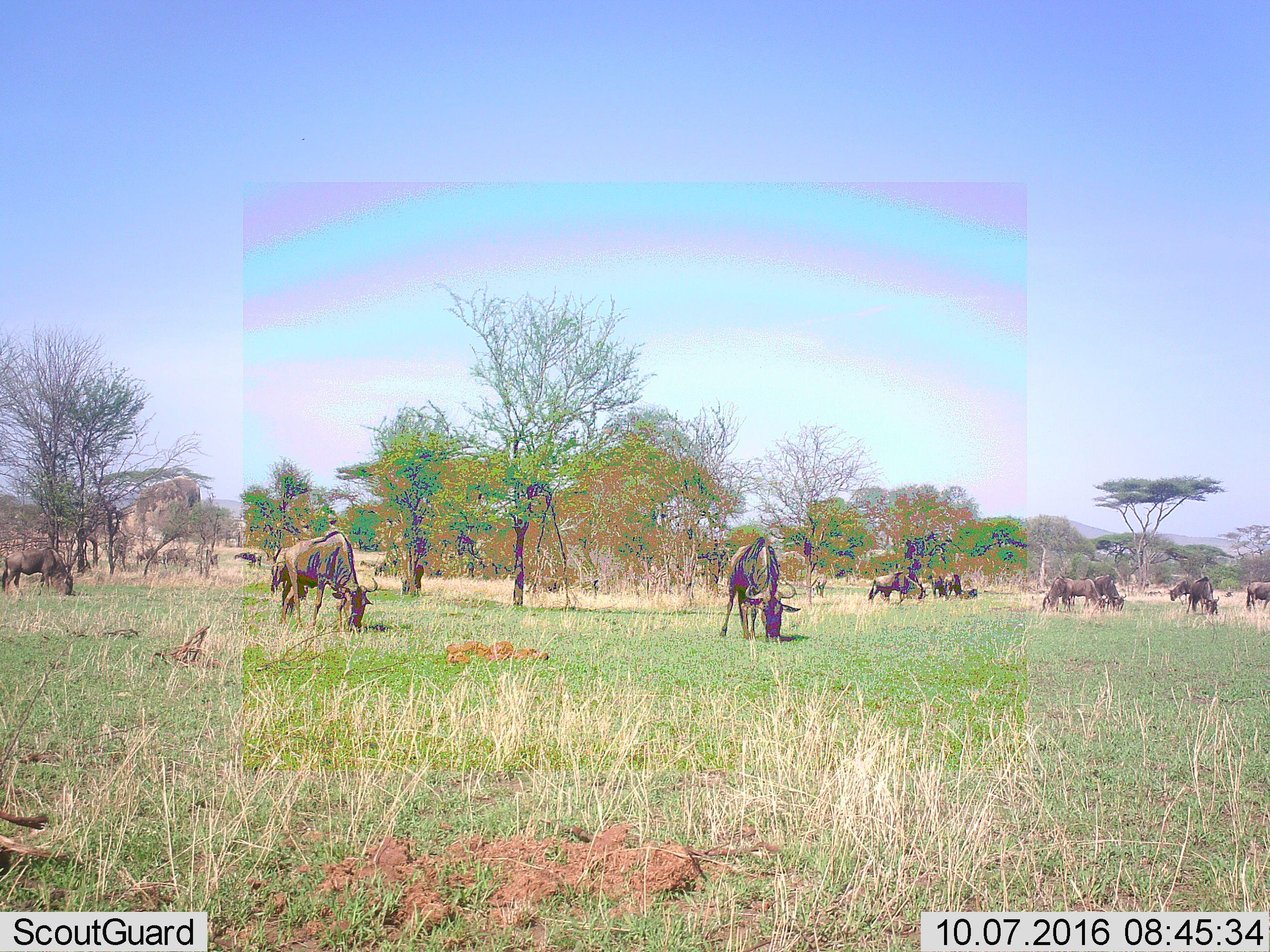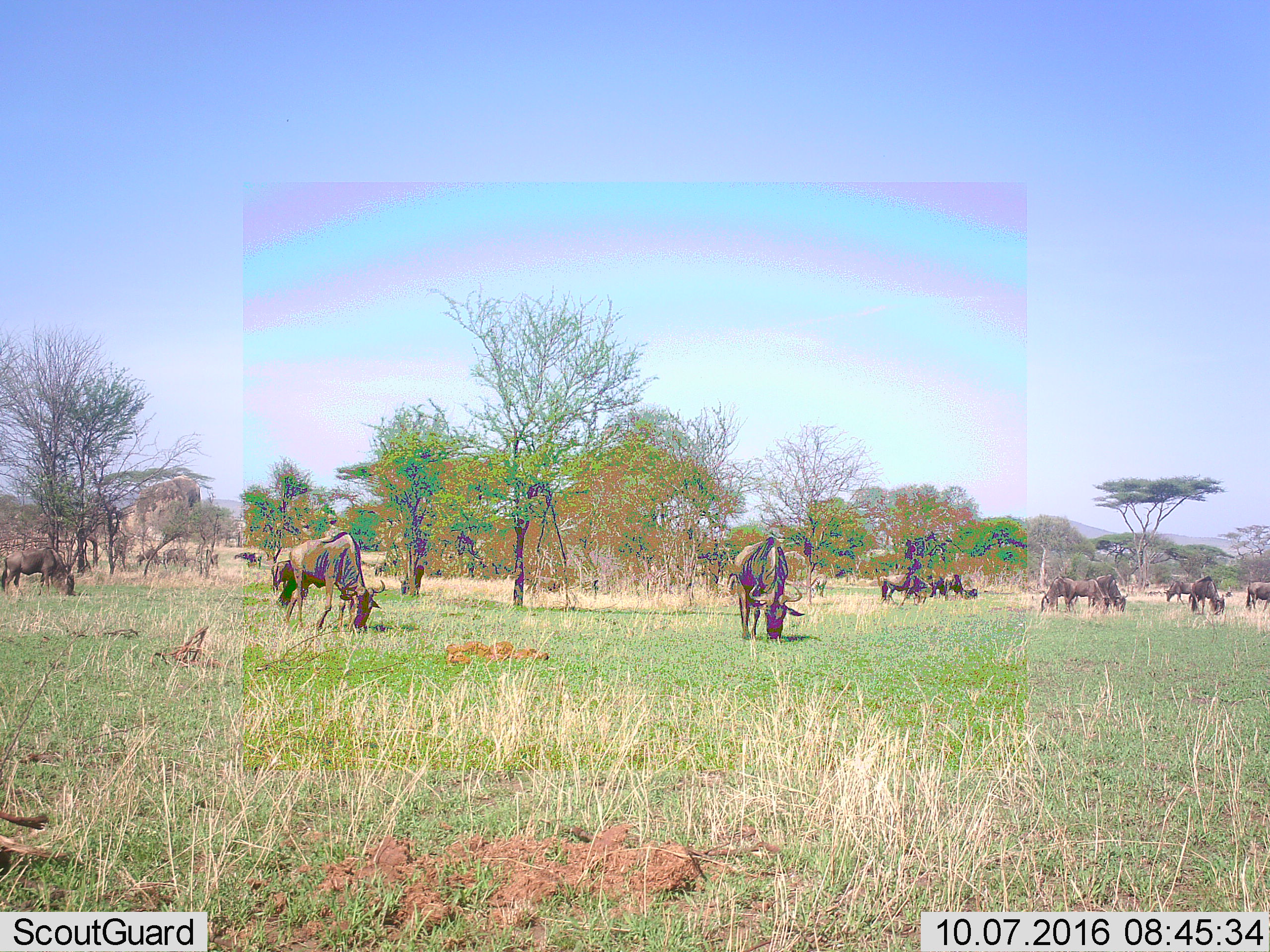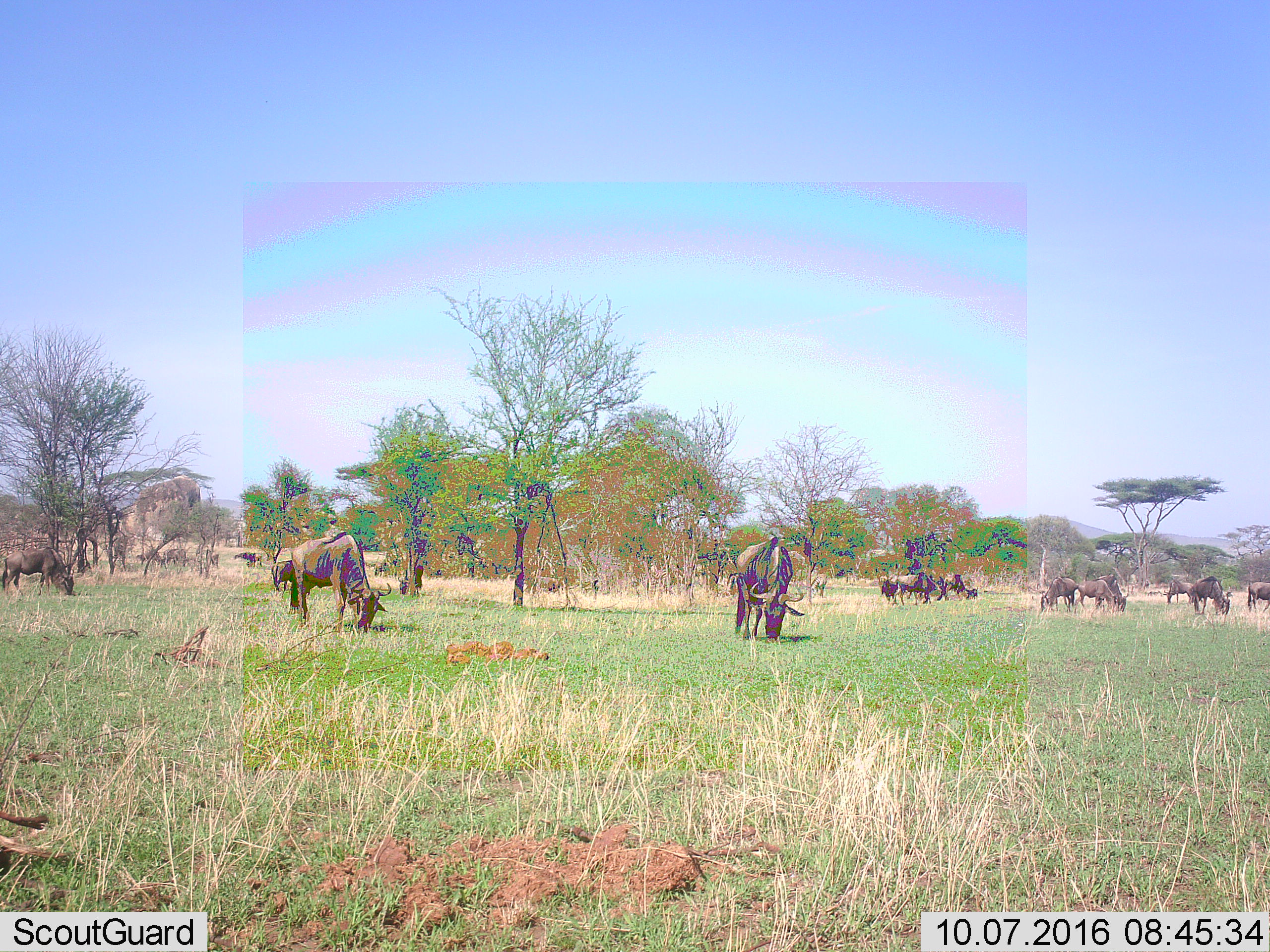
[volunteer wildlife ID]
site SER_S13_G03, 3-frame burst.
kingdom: Animalia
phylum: Chordata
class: Mammalia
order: Artiodactyla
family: Bovidae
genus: Connochaetes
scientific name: Connochaetes taurinus taurinus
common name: blue wildebeest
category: wildebeestblue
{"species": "wildebeestblue (blue wildebeest) (Connochaetes taurinus taurinus)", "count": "11-50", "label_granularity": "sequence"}